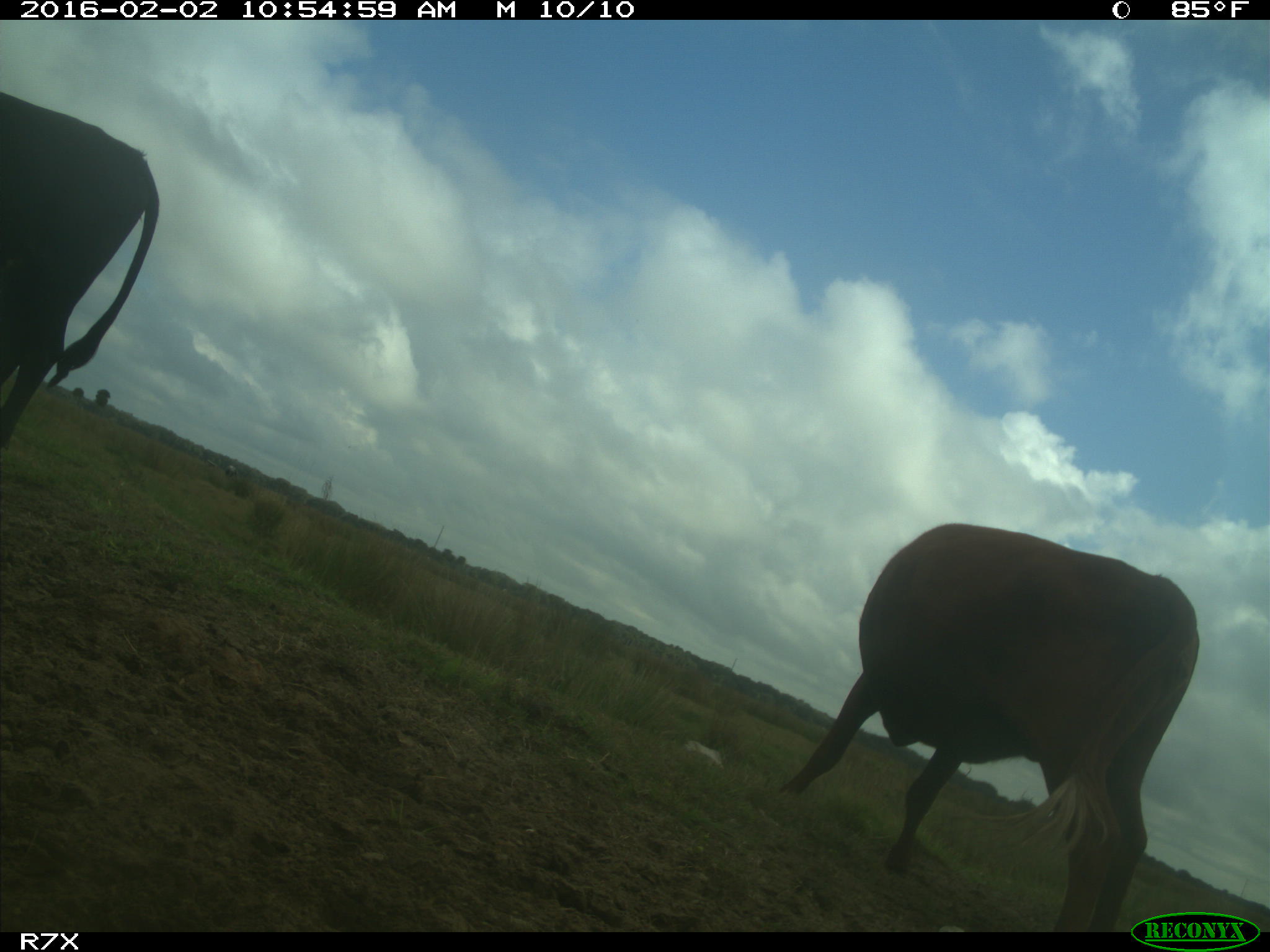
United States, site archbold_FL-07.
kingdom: Animalia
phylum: Chordata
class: Mammalia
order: Artiodactyla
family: Bovidae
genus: Bos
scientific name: Bos taurus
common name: domestic cow